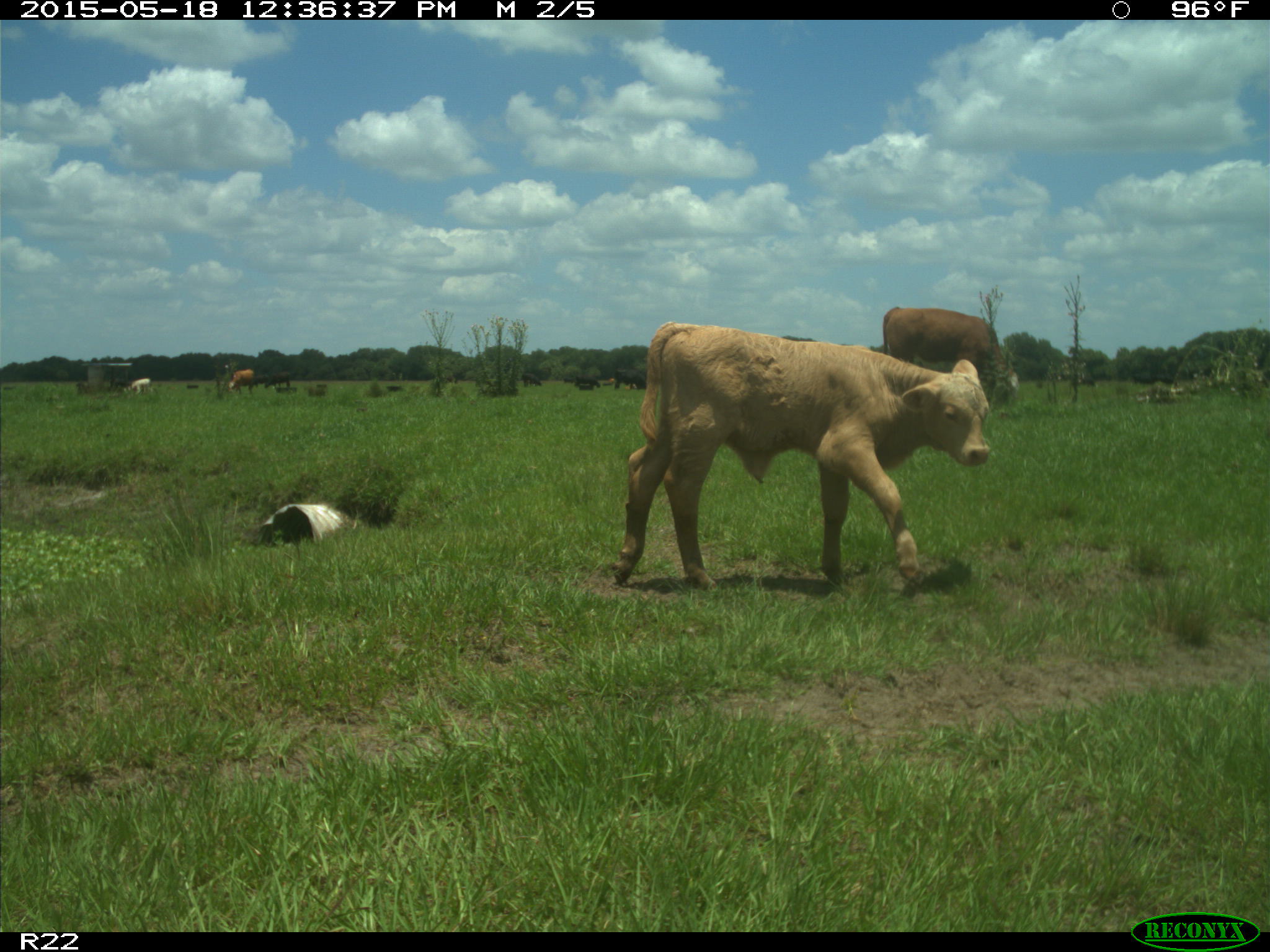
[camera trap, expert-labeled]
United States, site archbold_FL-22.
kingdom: Animalia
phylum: Chordata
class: Mammalia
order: Artiodactyla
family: Bovidae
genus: Bos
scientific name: Bos taurus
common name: domestic cow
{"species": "Bos taurus (domestic cow)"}